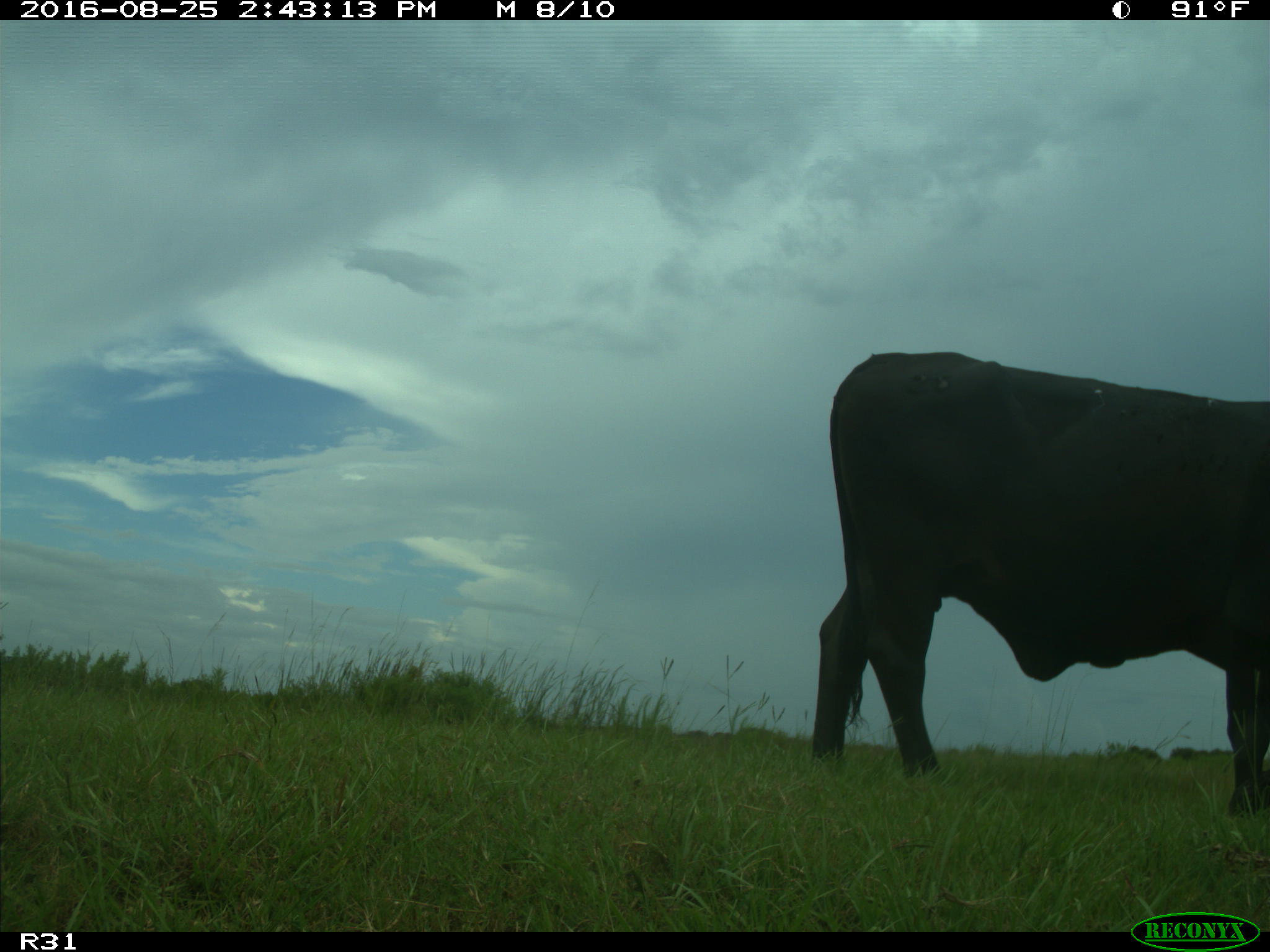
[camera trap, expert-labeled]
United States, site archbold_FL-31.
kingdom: Animalia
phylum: Chordata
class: Mammalia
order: Artiodactyla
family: Bovidae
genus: Bos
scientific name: Bos taurus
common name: domestic cow